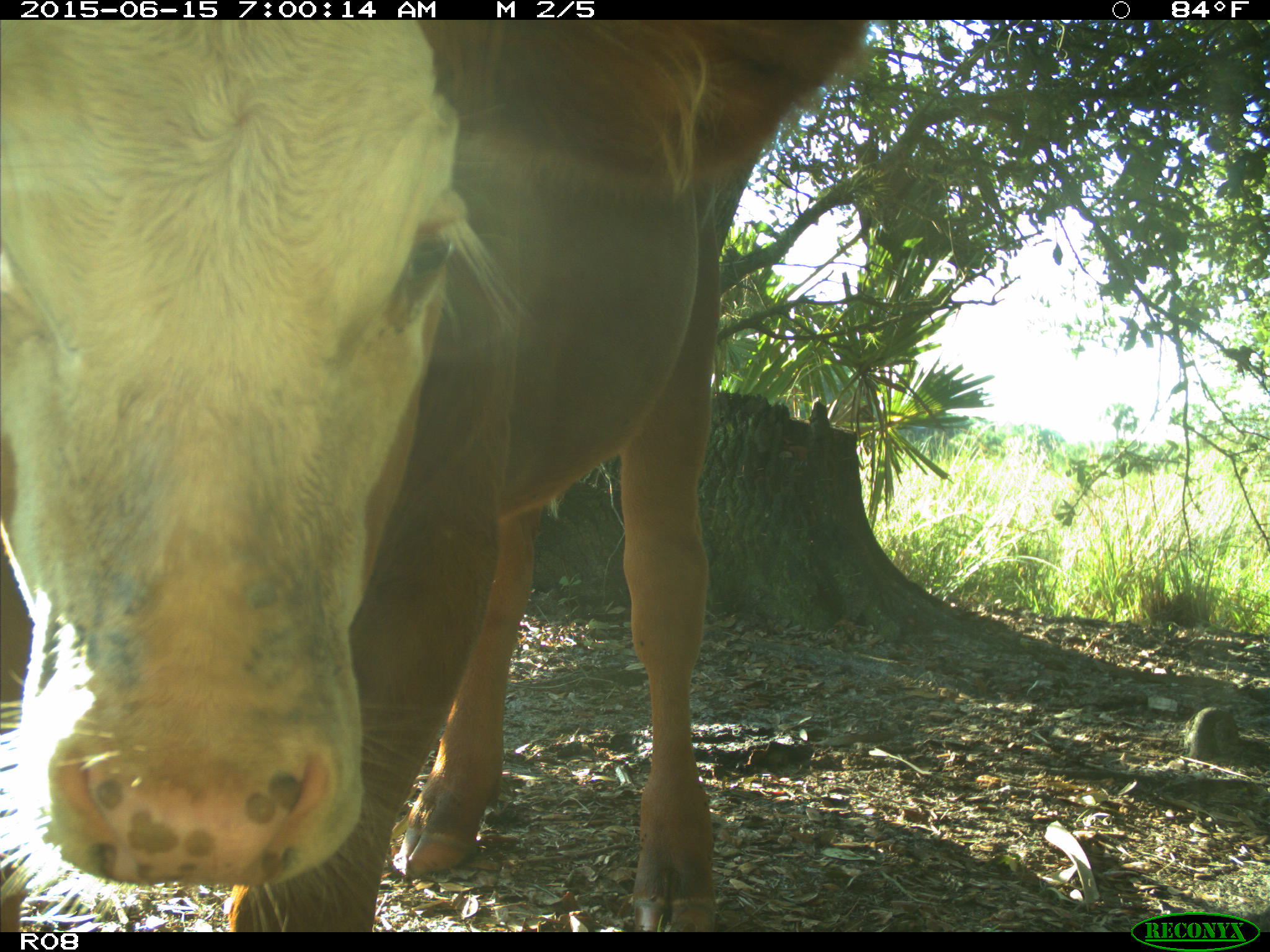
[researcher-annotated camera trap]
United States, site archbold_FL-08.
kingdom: Animalia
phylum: Chordata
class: Mammalia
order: Artiodactyla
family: Bovidae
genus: Bos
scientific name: Bos taurus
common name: domestic cow